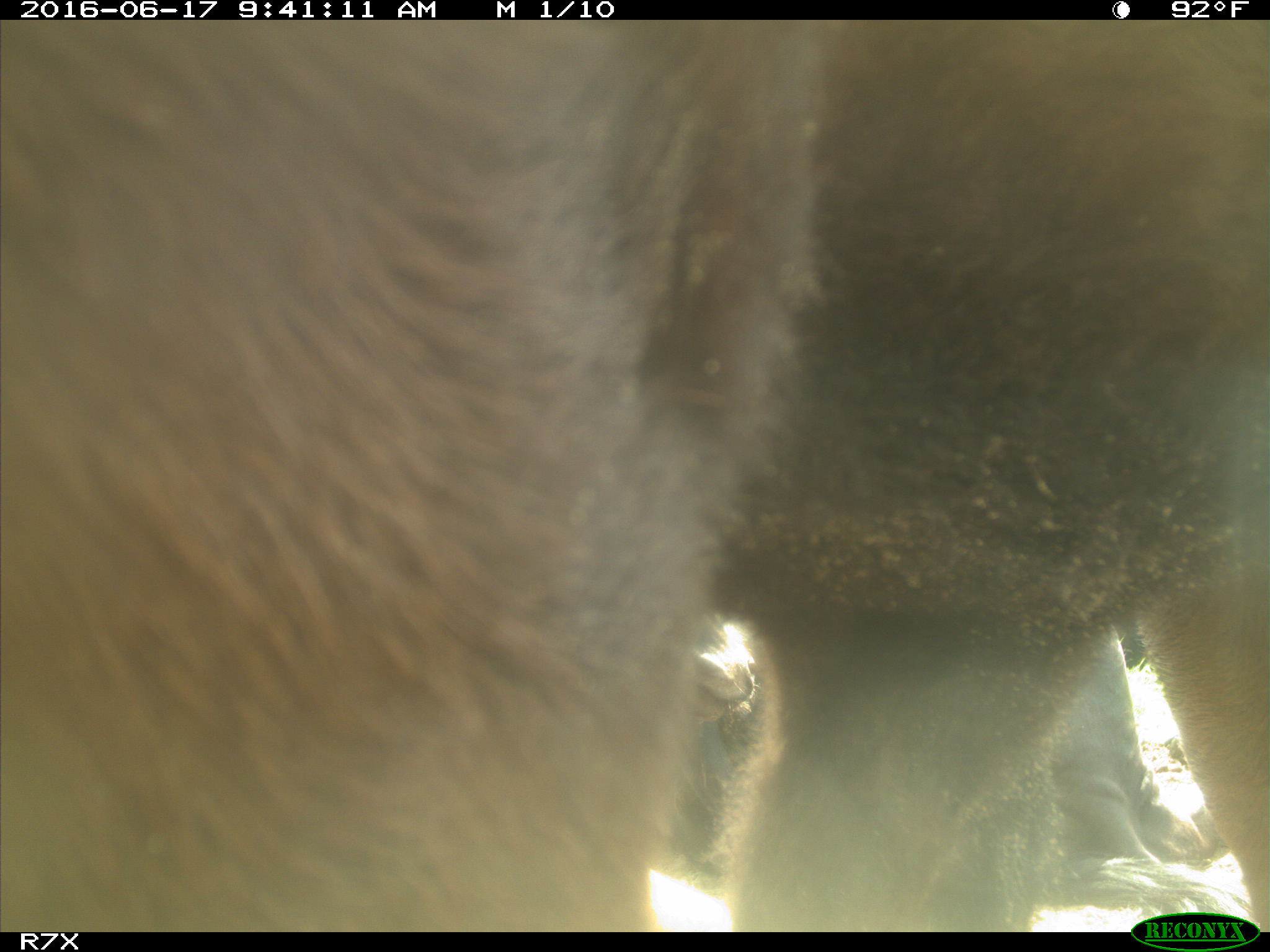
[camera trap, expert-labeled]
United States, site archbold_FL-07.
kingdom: Animalia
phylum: Chordata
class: Mammalia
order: Artiodactyla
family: Bovidae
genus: Bos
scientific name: Bos taurus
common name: domestic cow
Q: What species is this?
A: Bos taurus (domestic cow).